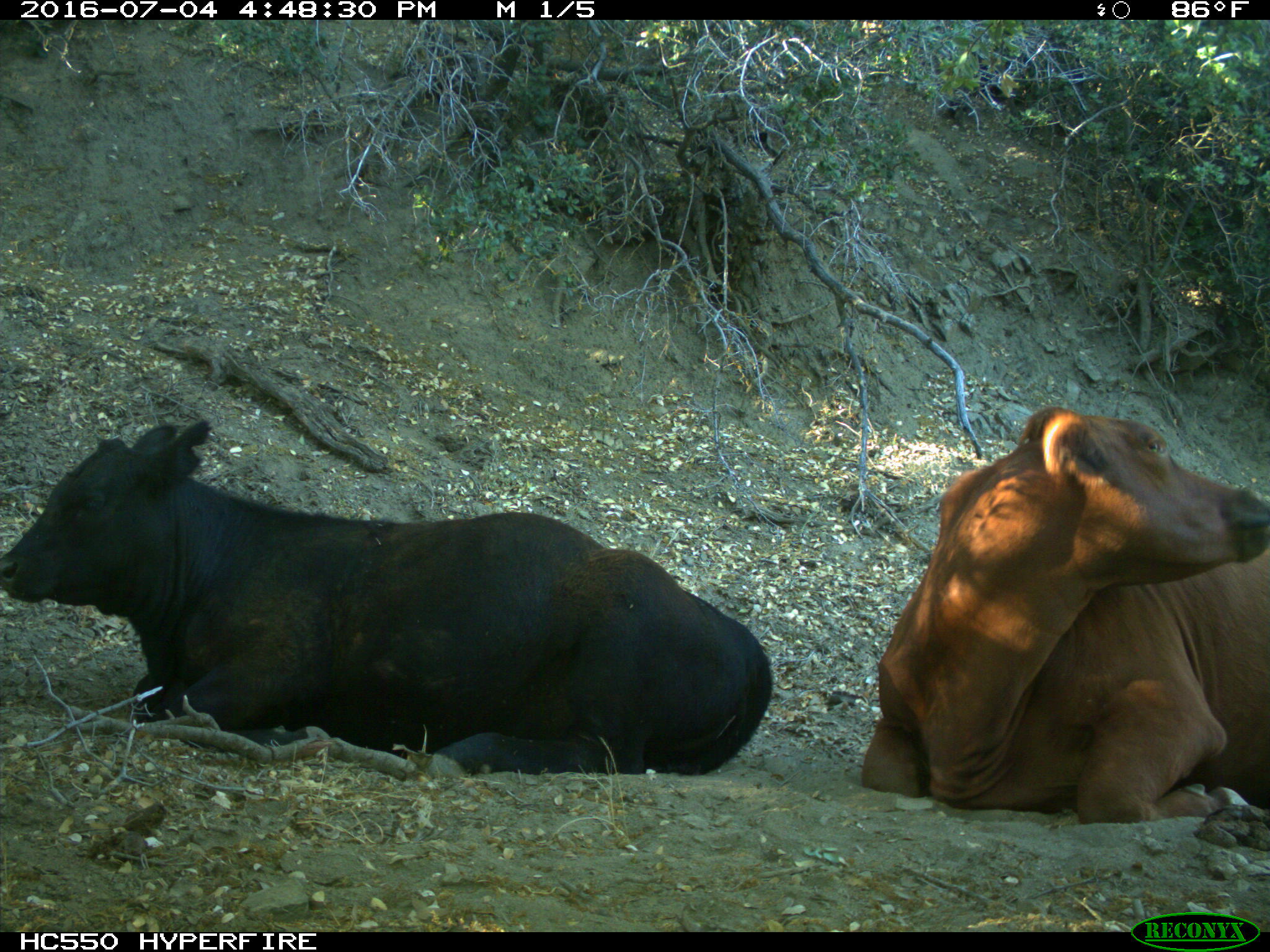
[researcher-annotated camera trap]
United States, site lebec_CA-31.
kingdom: Animalia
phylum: Chordata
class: Mammalia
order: Artiodactyla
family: Bovidae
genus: Bos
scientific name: Bos taurus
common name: domestic cow